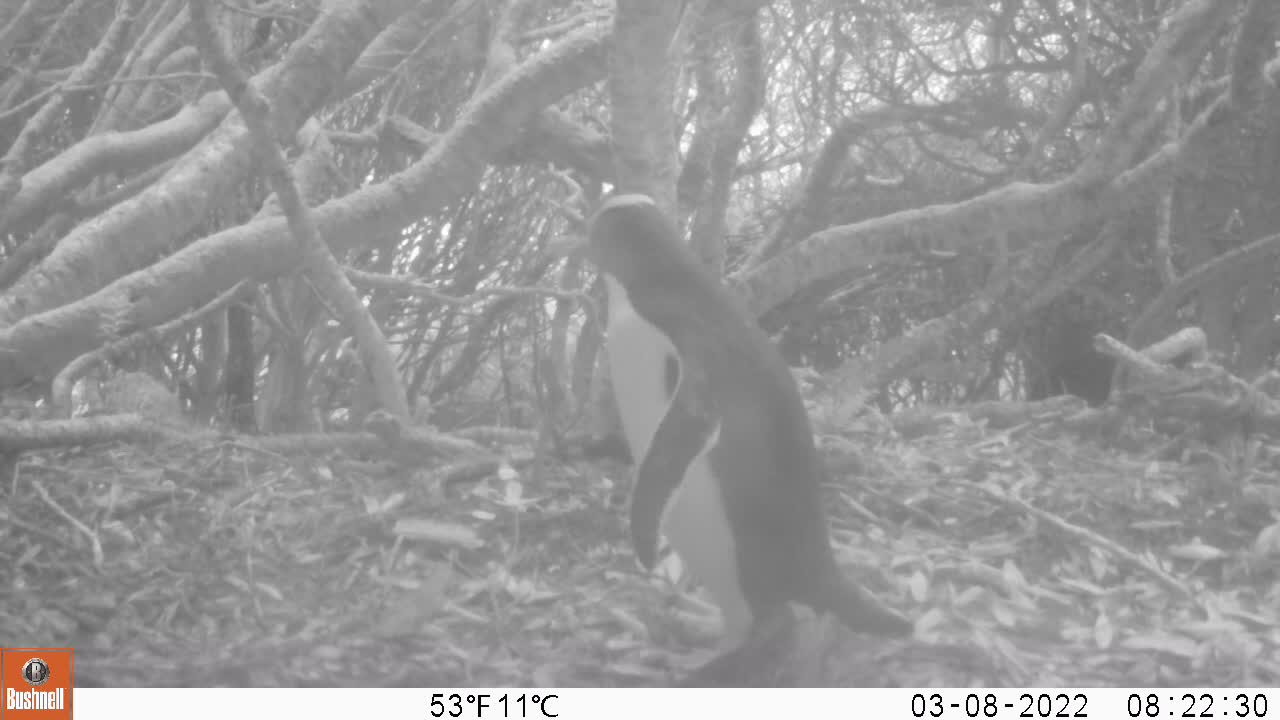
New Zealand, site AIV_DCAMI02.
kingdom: Animalia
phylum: Chordata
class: Aves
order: Sphenisciformes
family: Spheniscidae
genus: Megadyptes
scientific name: Megadyptes antipodes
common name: yellow-eyed penguin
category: yellow eyed penguin